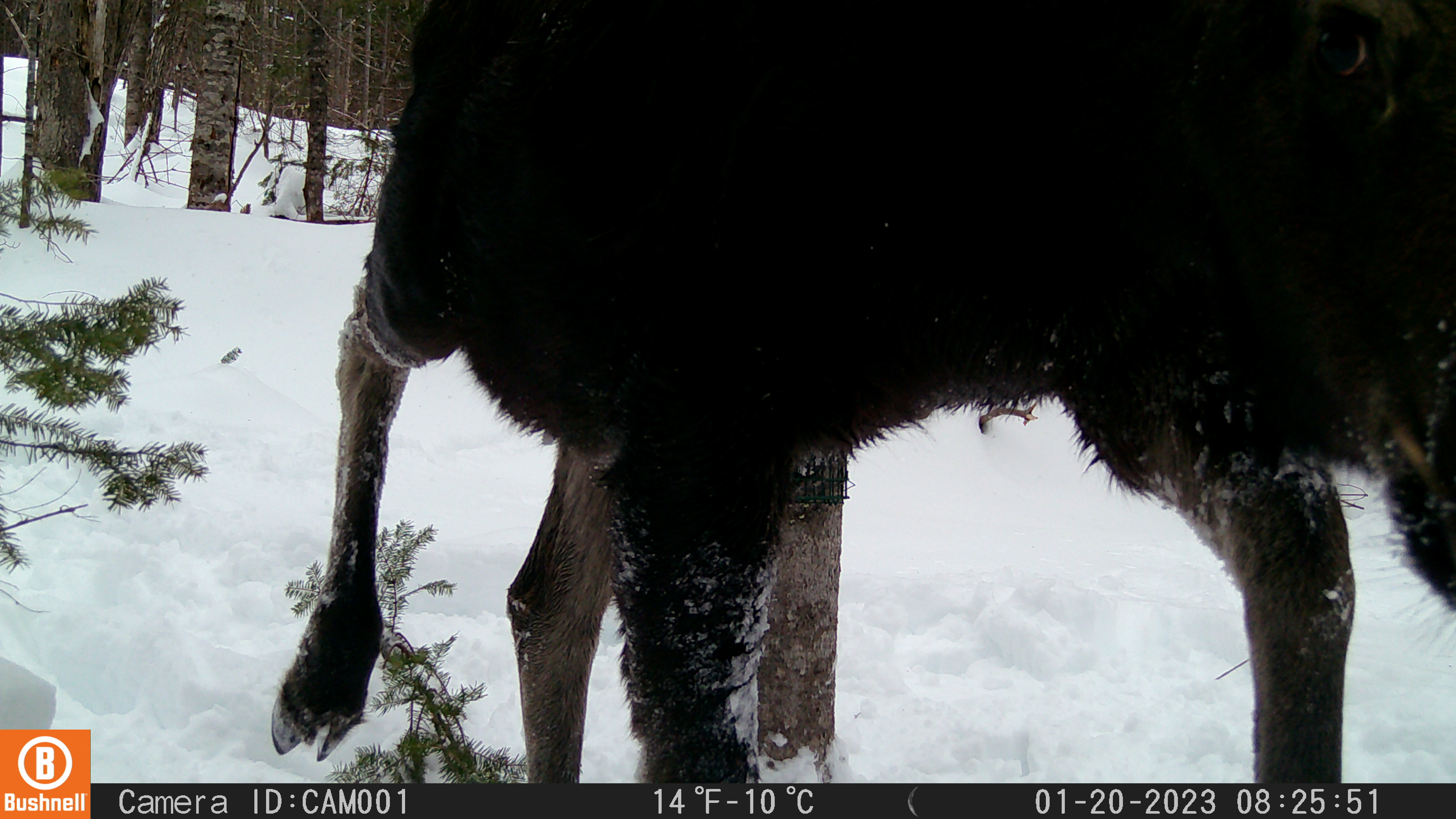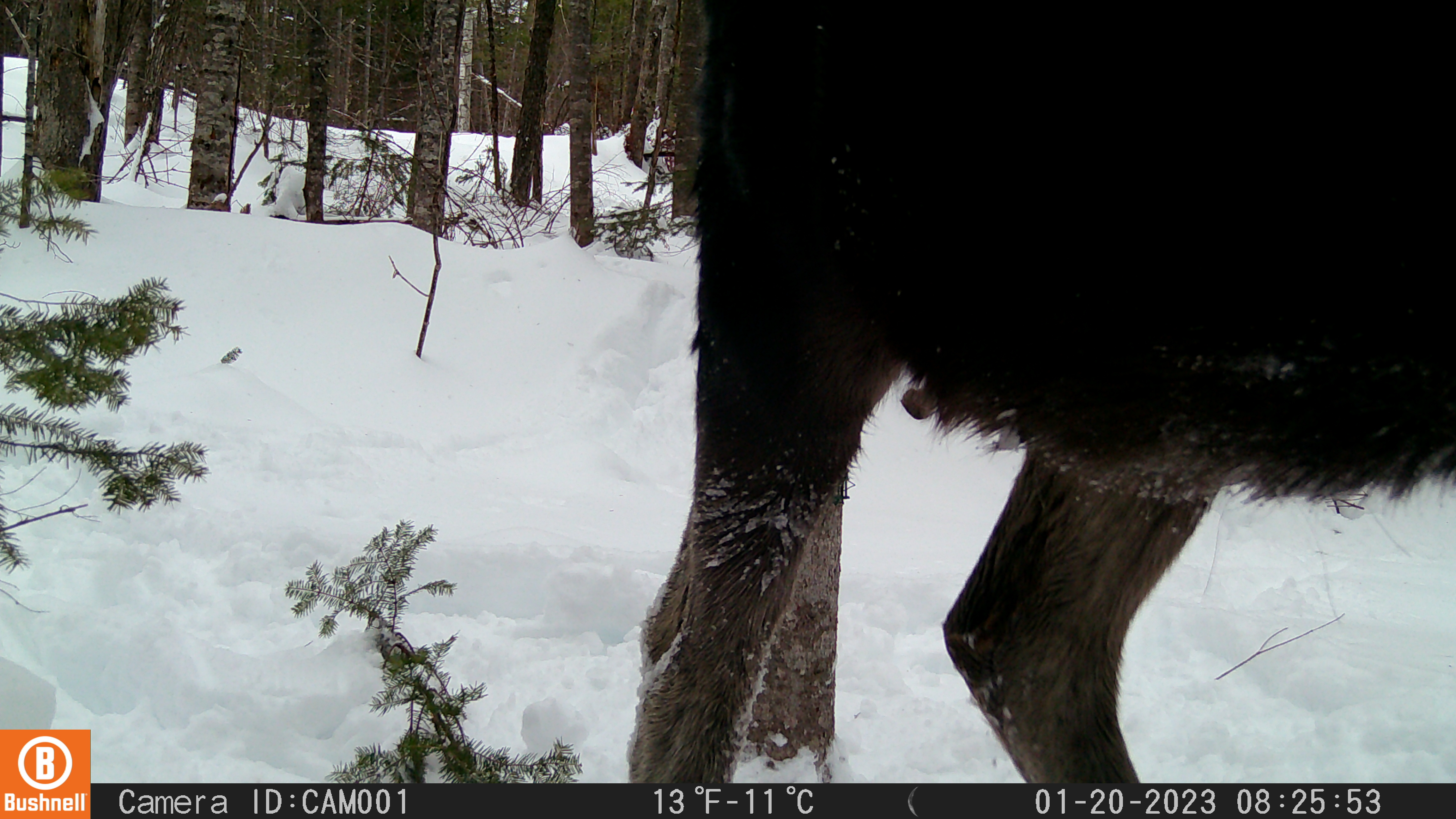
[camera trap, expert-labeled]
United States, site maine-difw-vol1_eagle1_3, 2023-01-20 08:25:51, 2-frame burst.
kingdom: Animalia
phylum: Chordata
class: Mammalia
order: Artiodactyla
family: Cervidae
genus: Alces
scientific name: Alces alces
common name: moose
Moose (Alces alces).